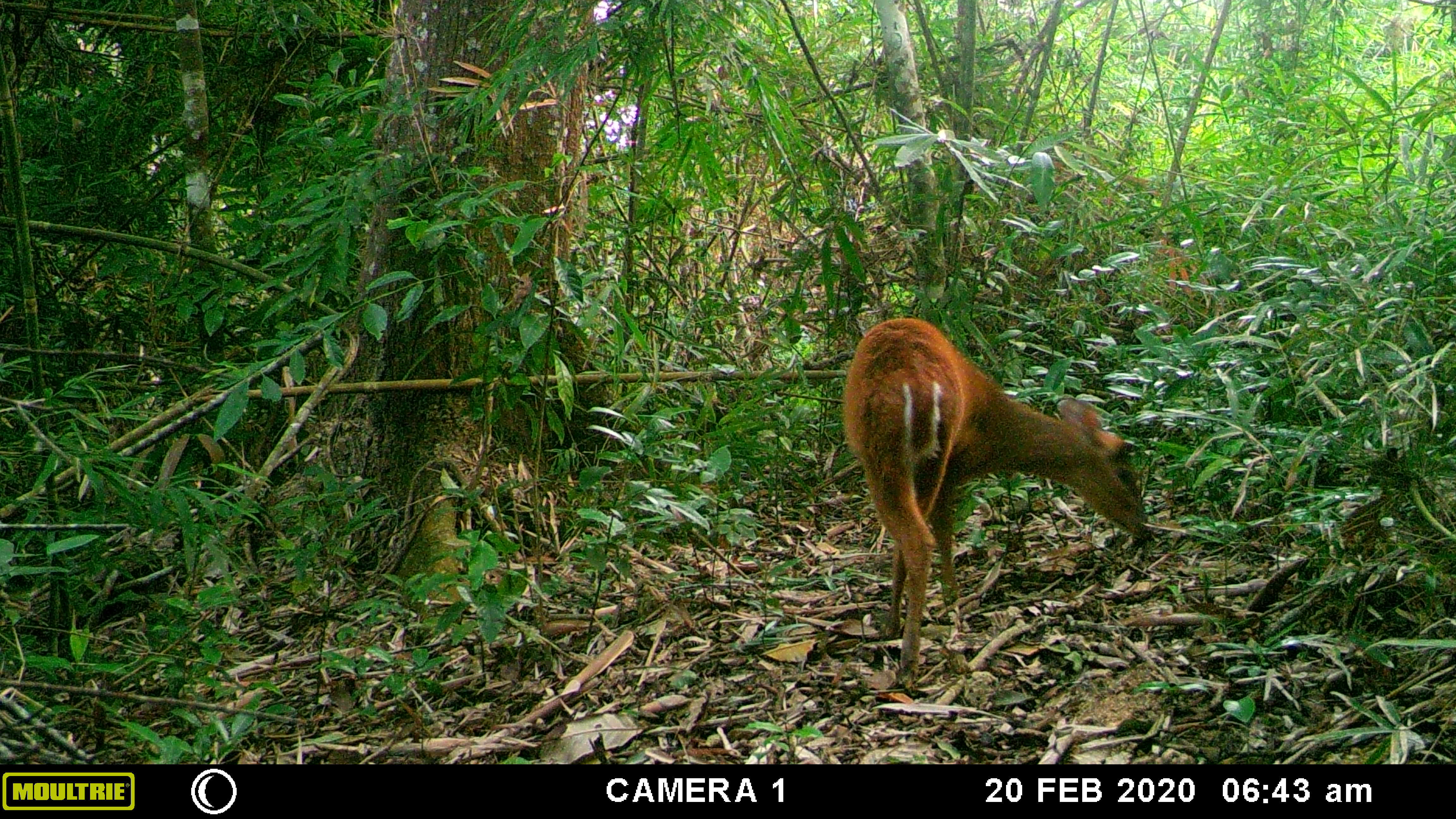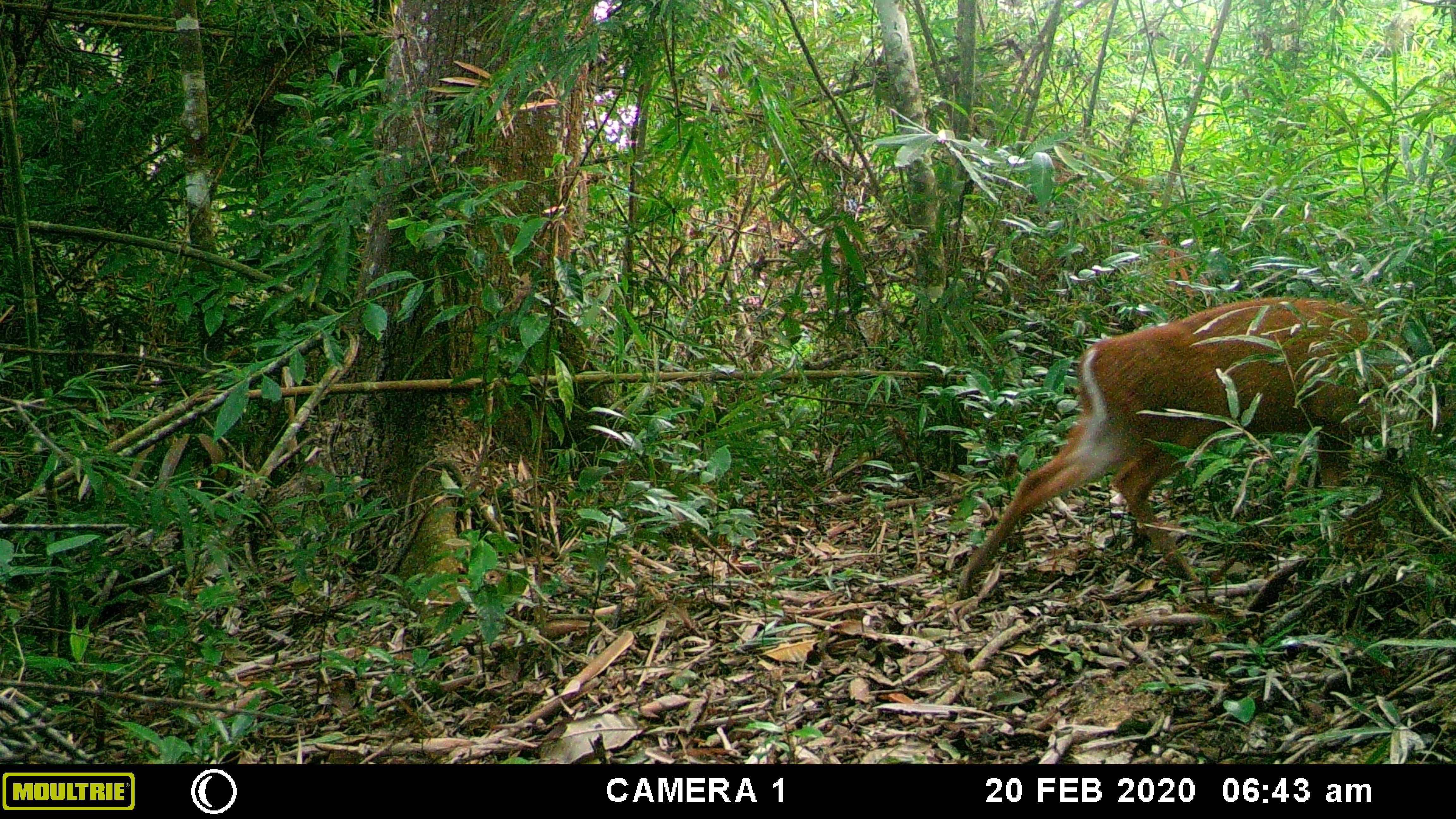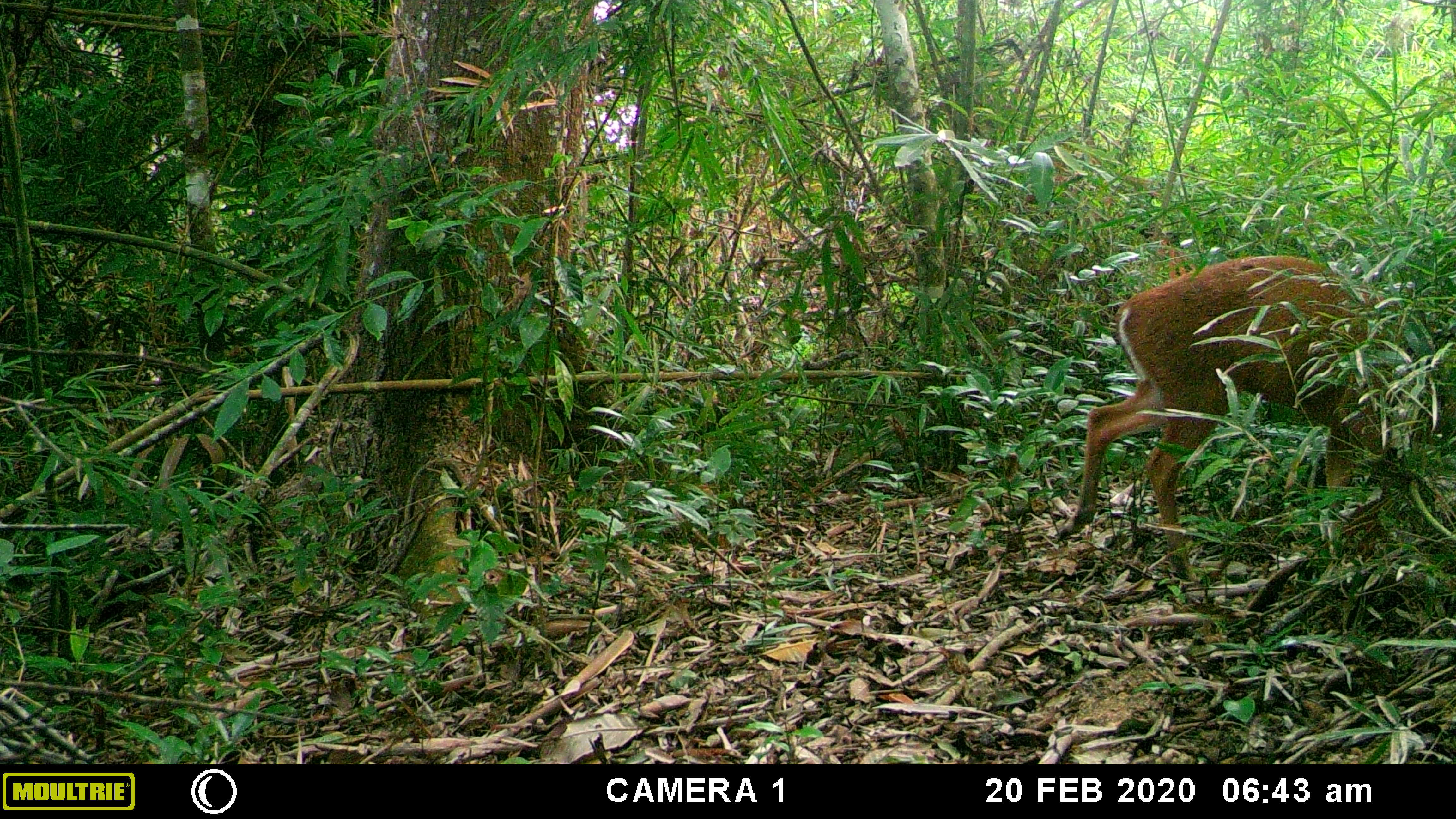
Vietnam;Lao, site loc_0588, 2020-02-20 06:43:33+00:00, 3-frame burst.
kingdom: Animalia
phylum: Chordata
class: Mammalia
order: Artiodactyla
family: Cervidae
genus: Muntiacus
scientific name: Muntiacus muntjak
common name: red muntjac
Red muntjac (Muntiacus muntjak). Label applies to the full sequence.